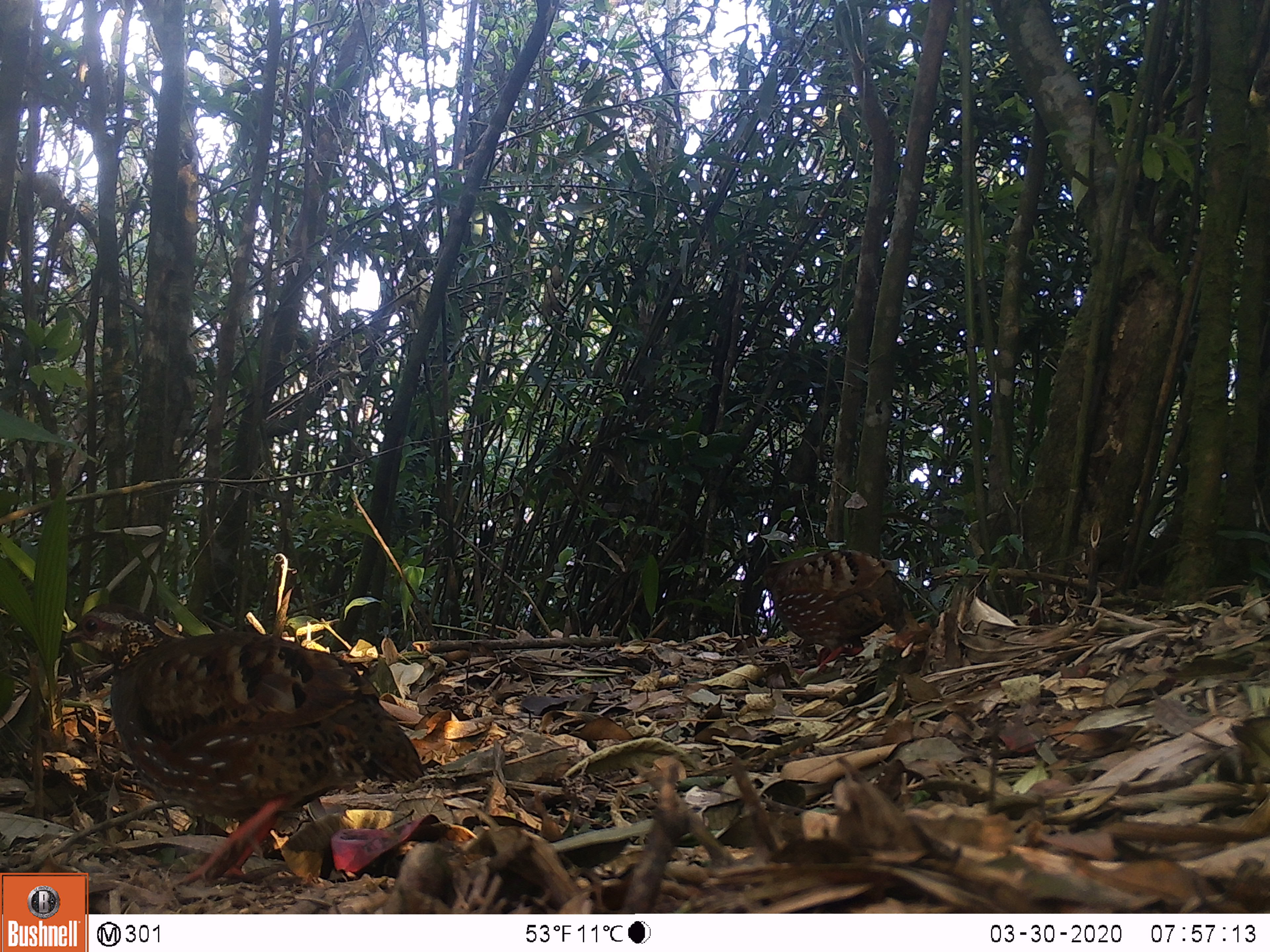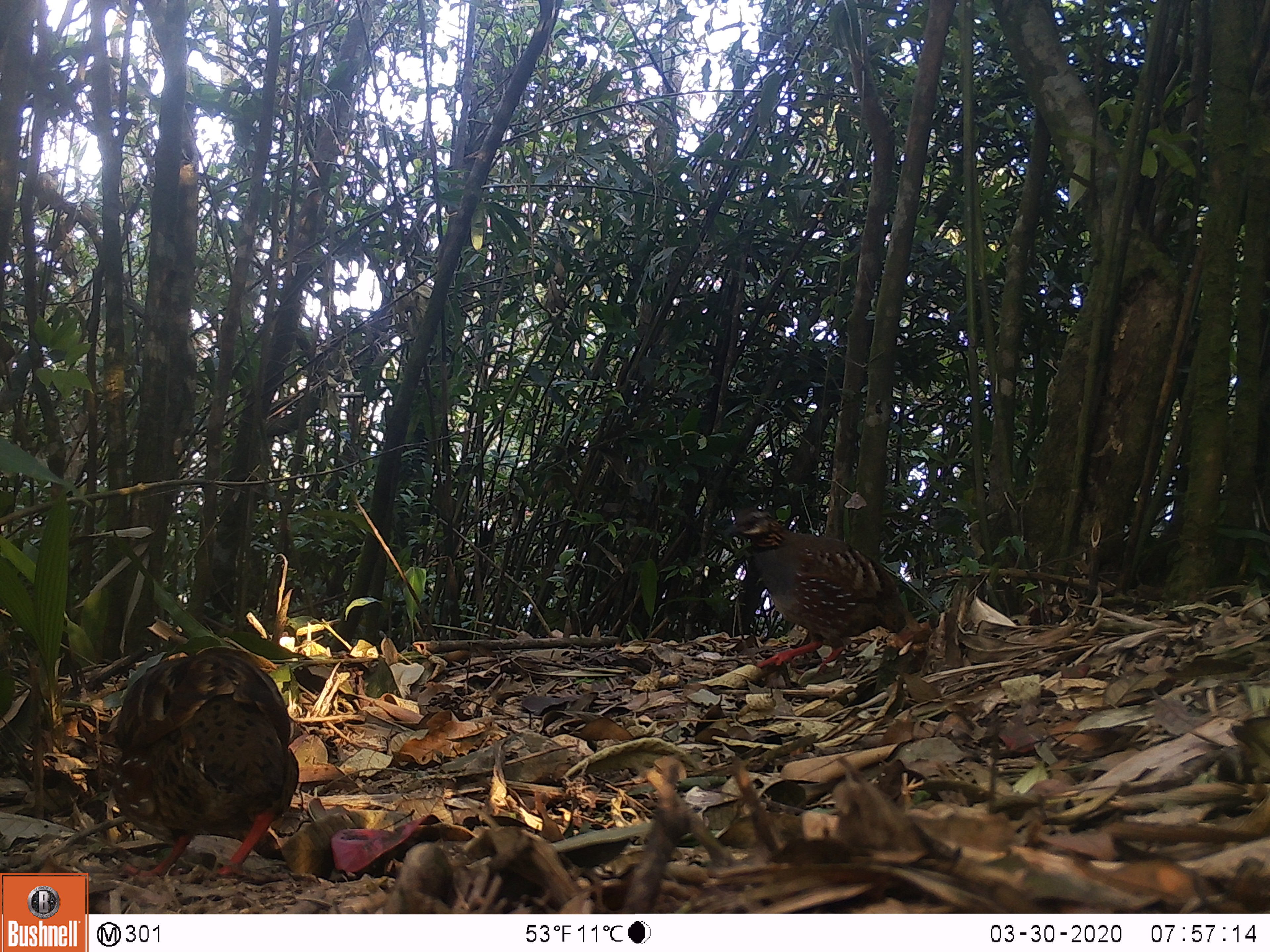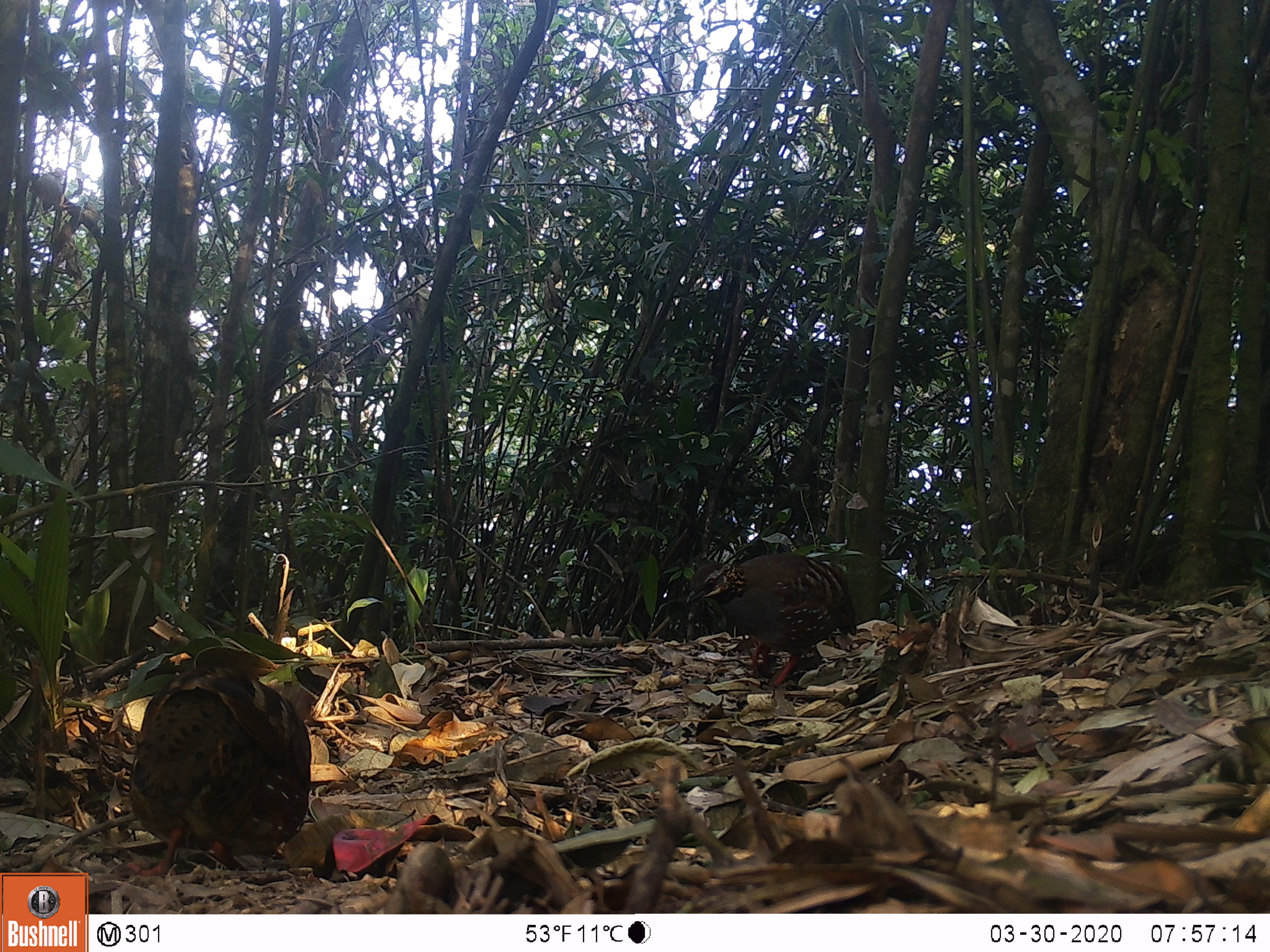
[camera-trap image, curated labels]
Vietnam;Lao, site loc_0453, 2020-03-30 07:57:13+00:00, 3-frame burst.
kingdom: Animalia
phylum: Chordata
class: Aves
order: Galliformes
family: Phasianidae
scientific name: Phasianidae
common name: partridge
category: unidentified partridge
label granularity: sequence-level